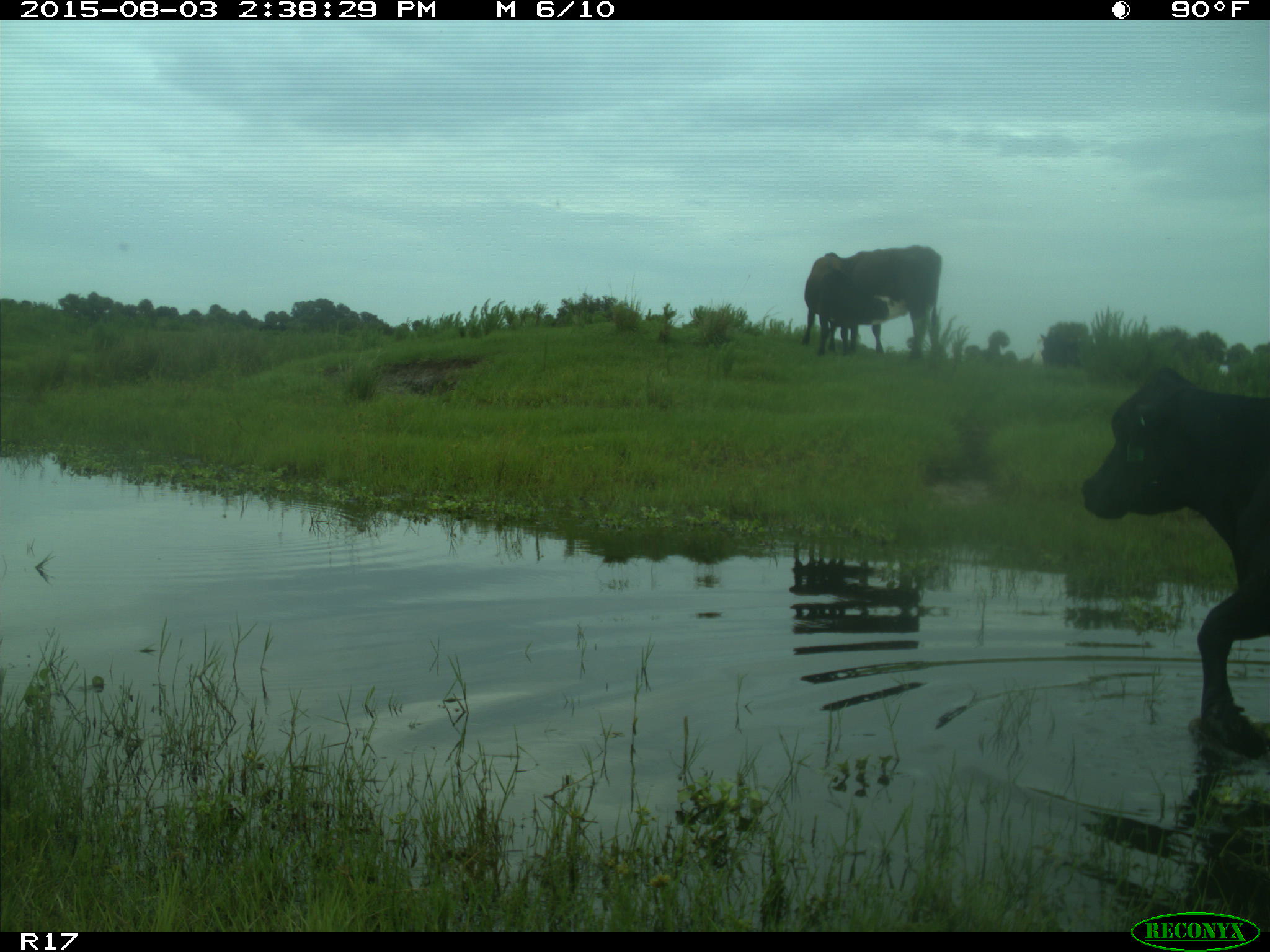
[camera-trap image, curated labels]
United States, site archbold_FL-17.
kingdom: Animalia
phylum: Chordata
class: Mammalia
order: Artiodactyla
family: Bovidae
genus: Bos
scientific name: Bos taurus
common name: domestic cow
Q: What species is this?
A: Bos taurus (domestic cow).